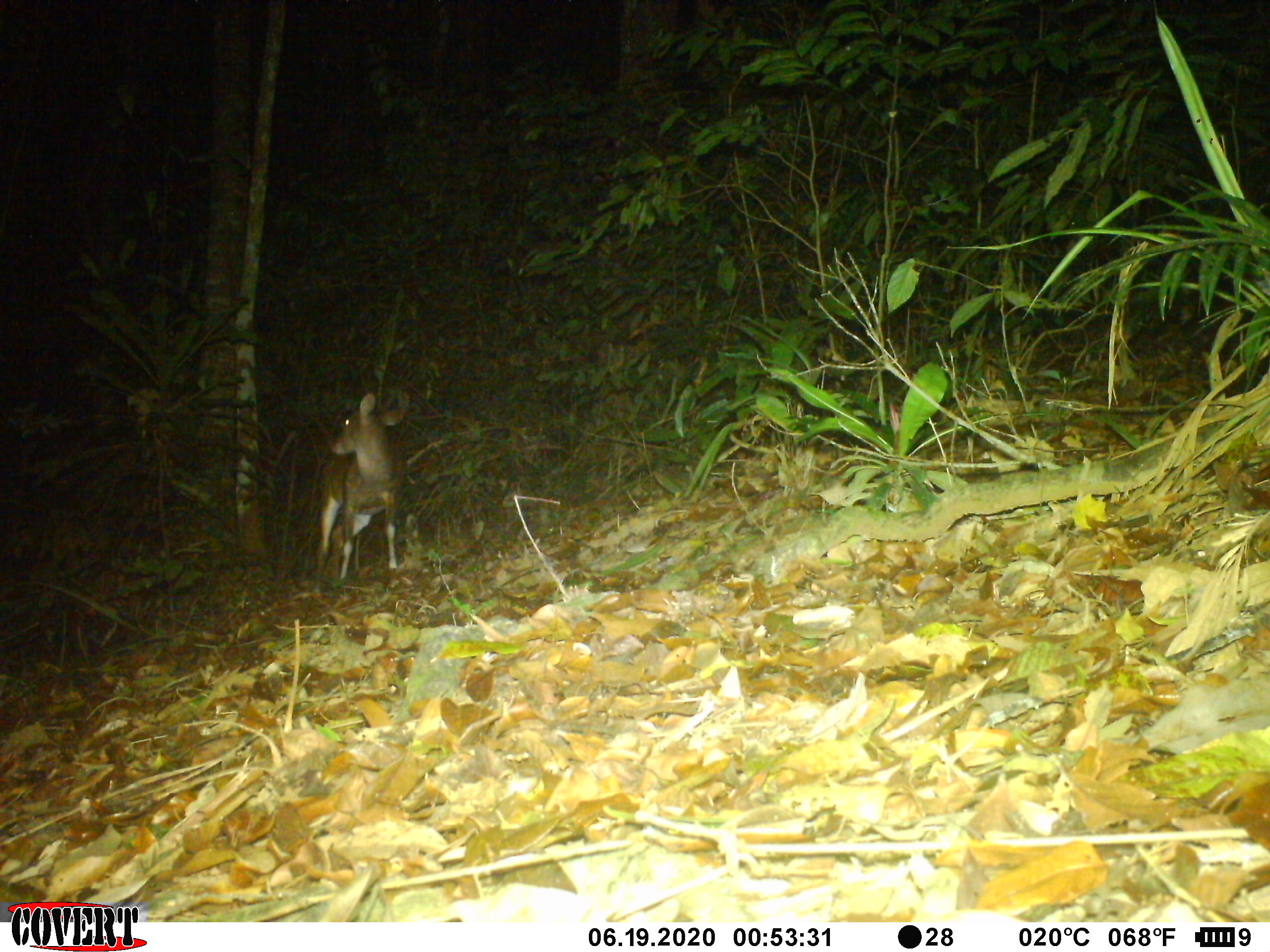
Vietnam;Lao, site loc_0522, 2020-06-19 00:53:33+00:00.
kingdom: Animalia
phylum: Chordata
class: Mammalia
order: Artiodactyla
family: Cervidae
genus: Muntiacus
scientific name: Muntiacus vuquangensis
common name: large-antlered muntjac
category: large antlered muntjac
Large antlered muntjac (large-antlered muntjac) (Muntiacus vuquangensis). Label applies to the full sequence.